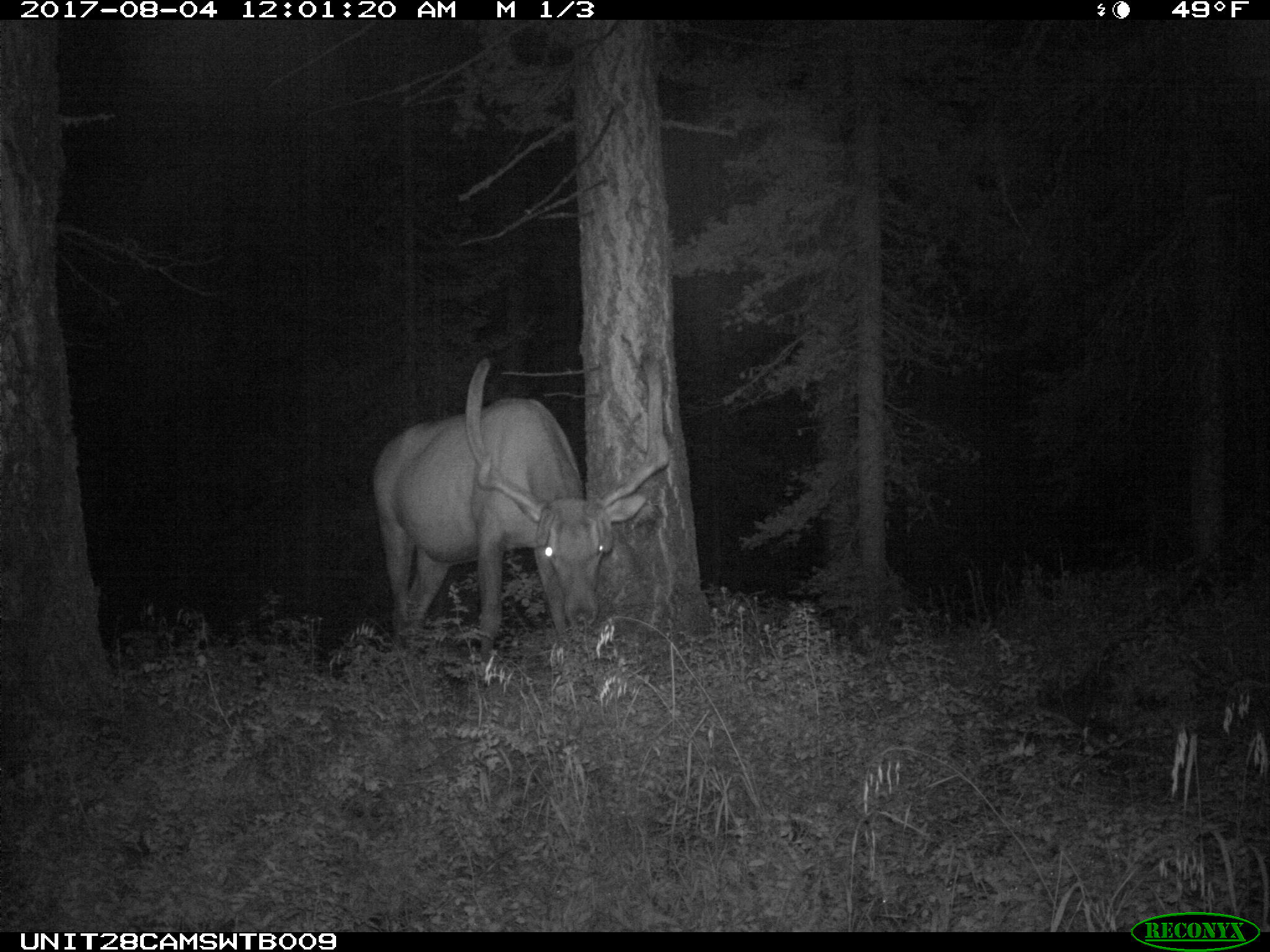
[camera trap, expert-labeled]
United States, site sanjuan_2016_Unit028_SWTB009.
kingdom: Animalia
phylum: Chordata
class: Mammalia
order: Artiodactyla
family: Cervidae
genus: Cervus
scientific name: Cervus elaphus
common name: red deer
Cervus elaphus (red deer).